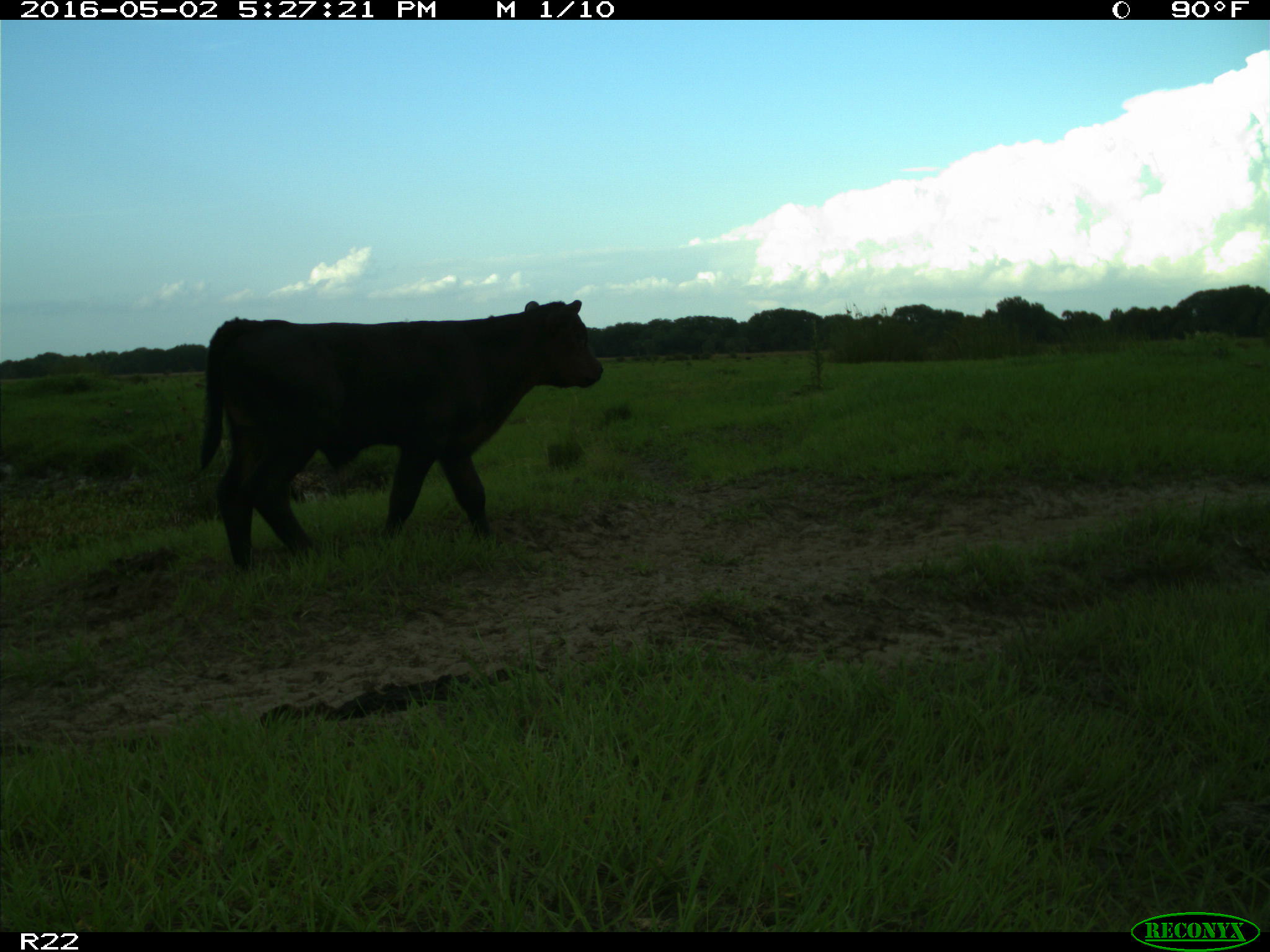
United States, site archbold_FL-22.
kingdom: Animalia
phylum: Chordata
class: Mammalia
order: Artiodactyla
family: Bovidae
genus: Bos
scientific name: Bos taurus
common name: domestic cow